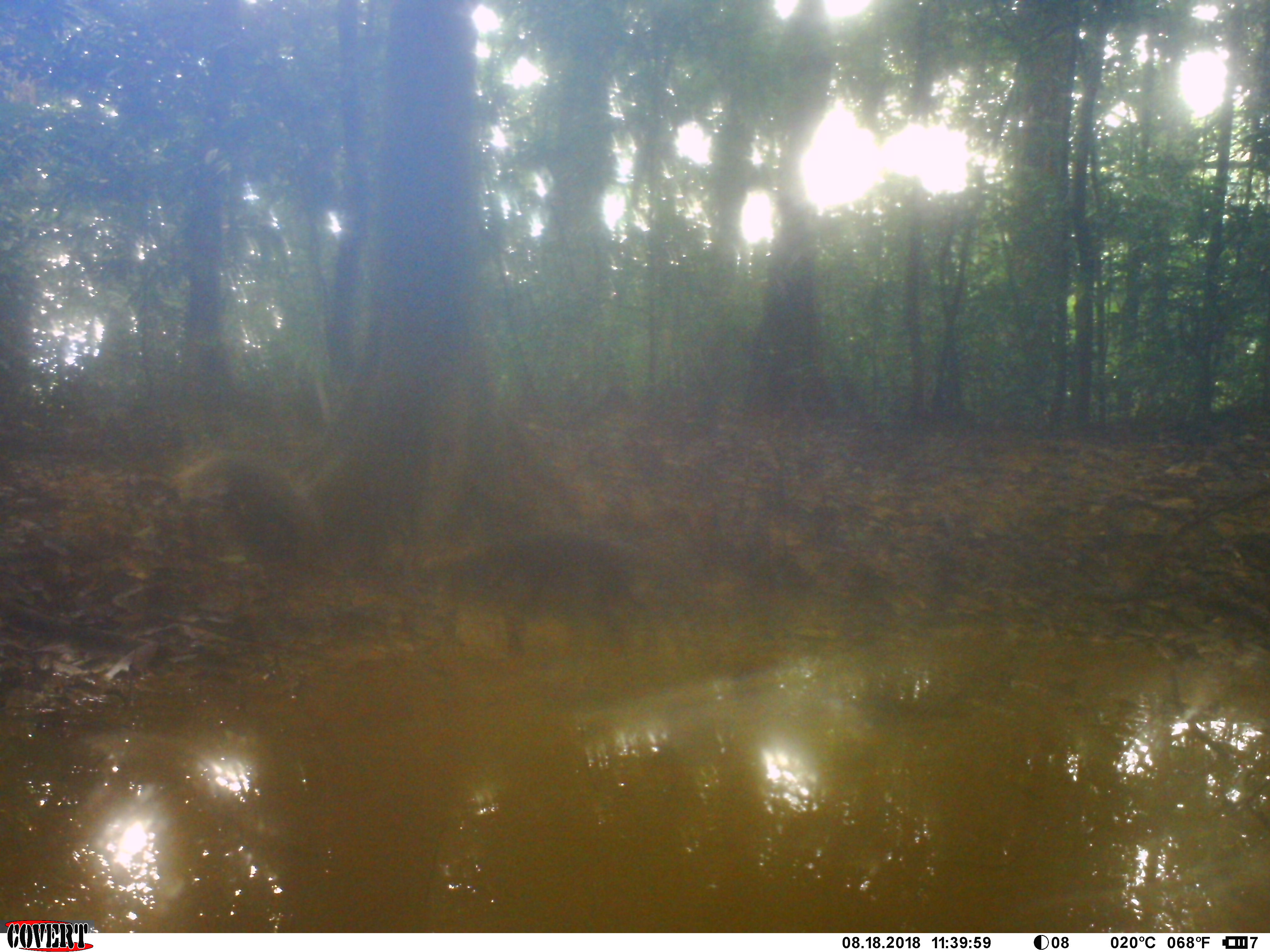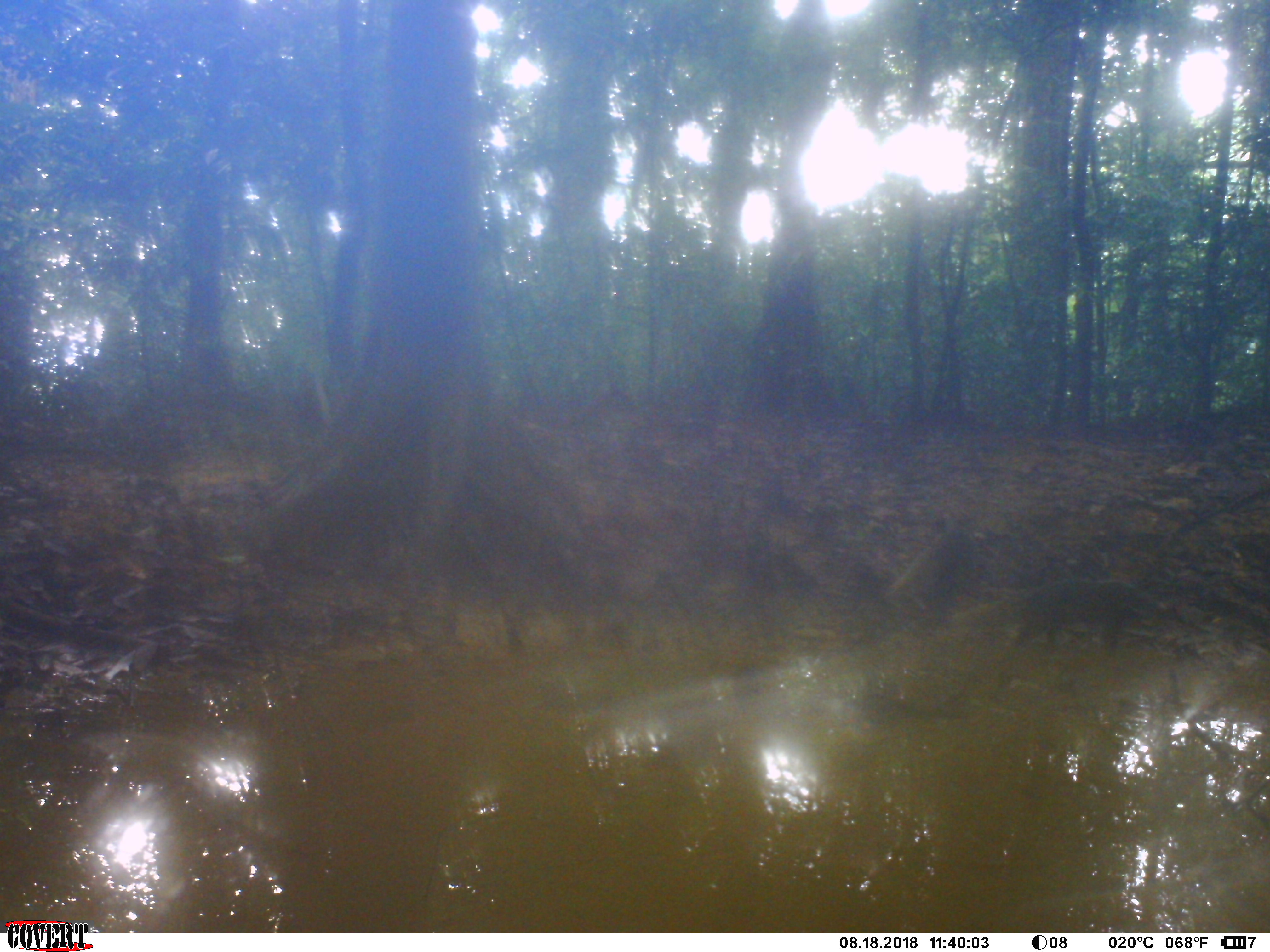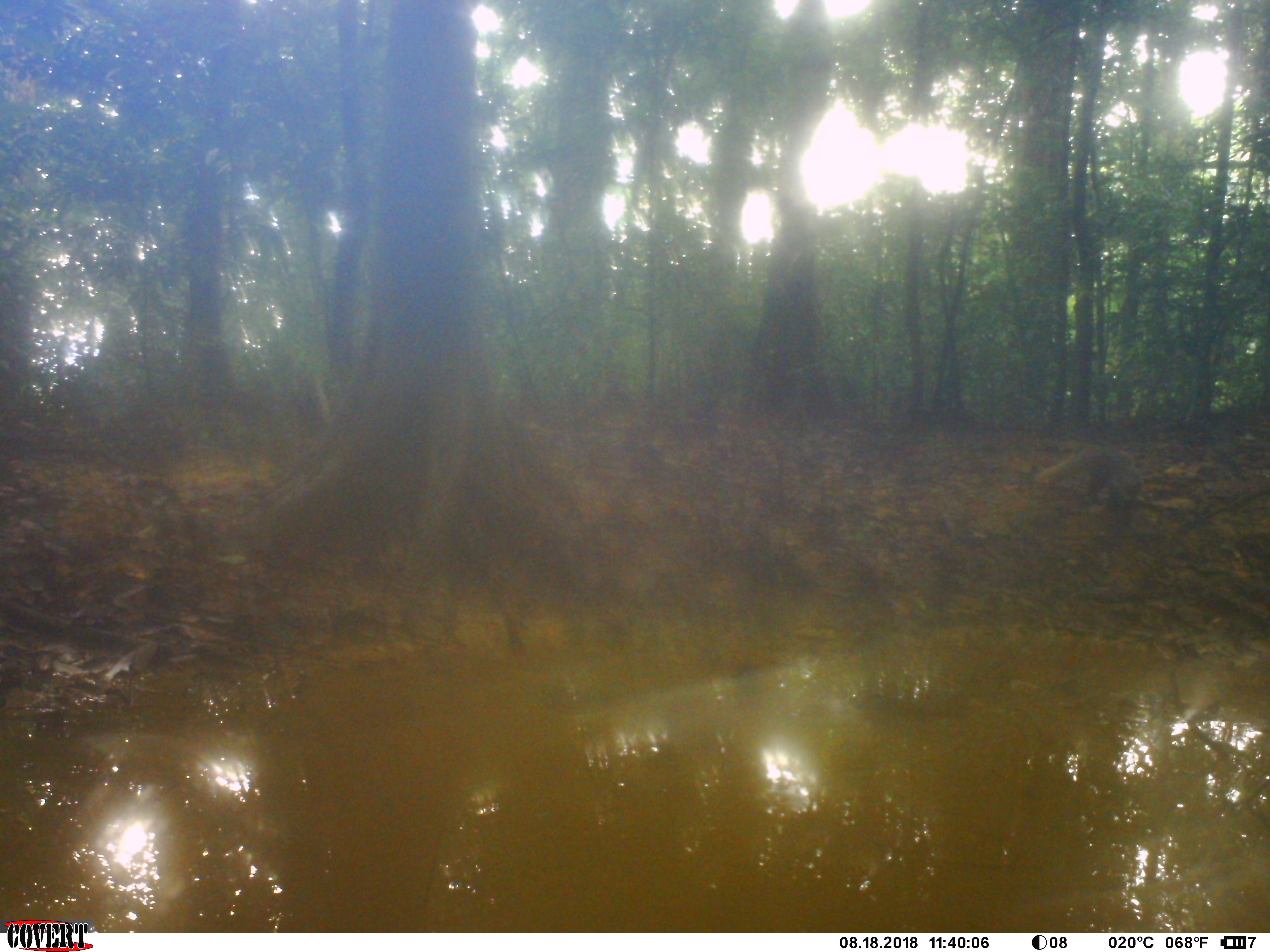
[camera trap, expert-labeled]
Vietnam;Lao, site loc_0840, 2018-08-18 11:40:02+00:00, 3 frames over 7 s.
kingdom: Animalia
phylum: Chordata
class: Mammalia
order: Carnivora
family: Herpestidae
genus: Urva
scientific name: Urva urva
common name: crab-eating mongoose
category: crab eating mongoose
Crab eating mongoose (crab-eating mongoose) (Urva urva). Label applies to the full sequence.